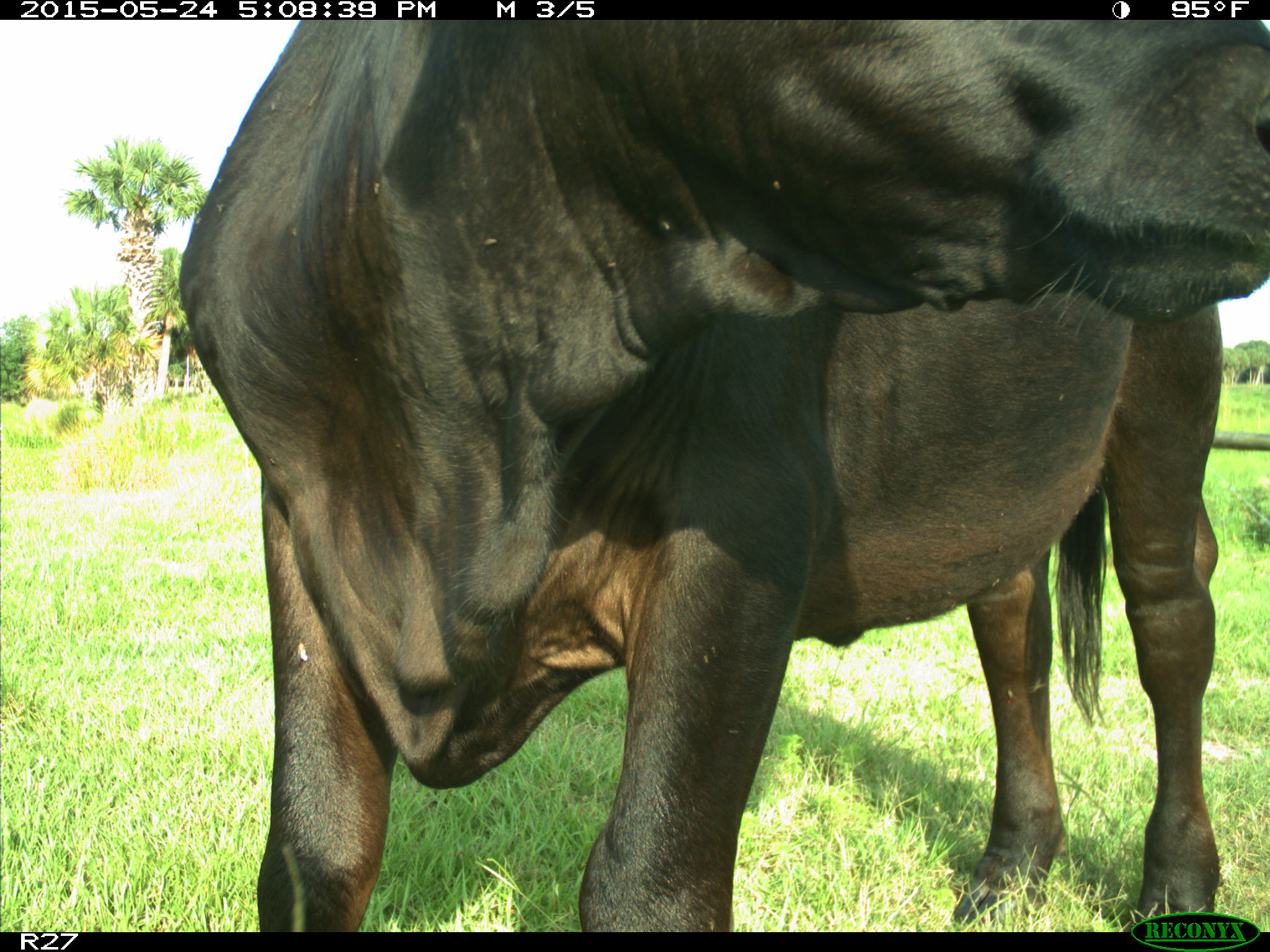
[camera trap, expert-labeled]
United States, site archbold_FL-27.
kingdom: Animalia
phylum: Chordata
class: Mammalia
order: Artiodactyla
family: Bovidae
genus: Bos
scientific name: Bos taurus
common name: domestic cow